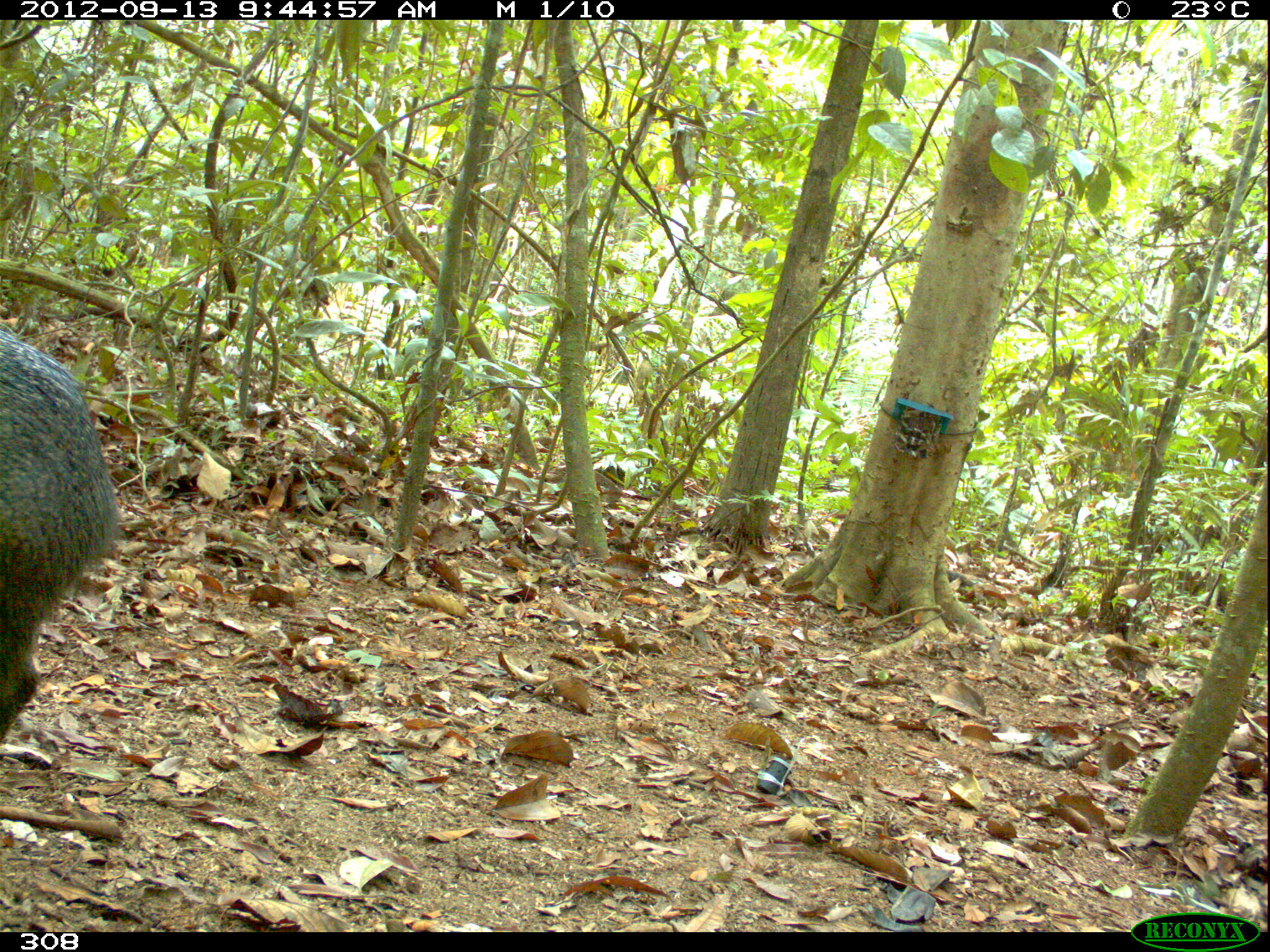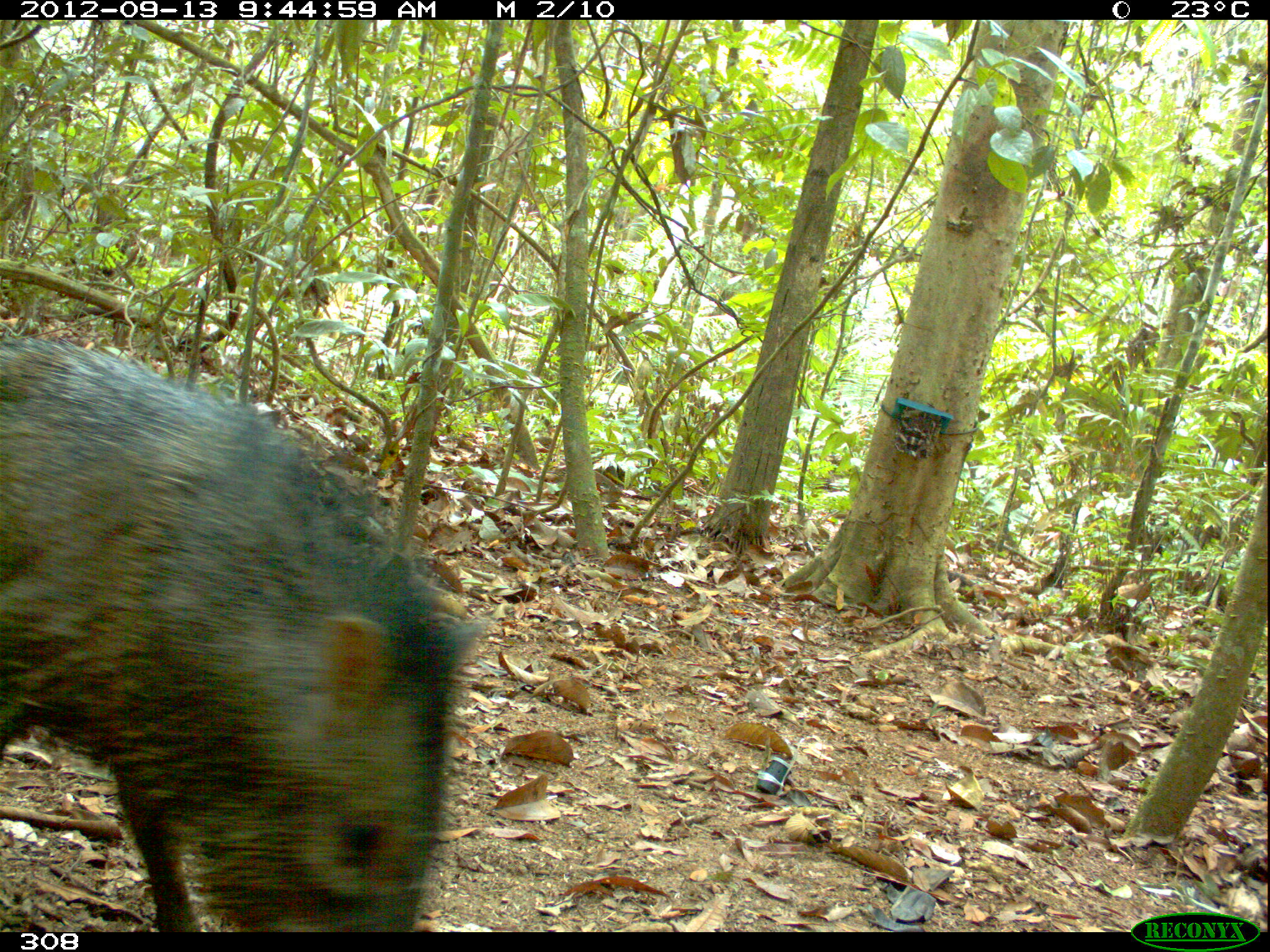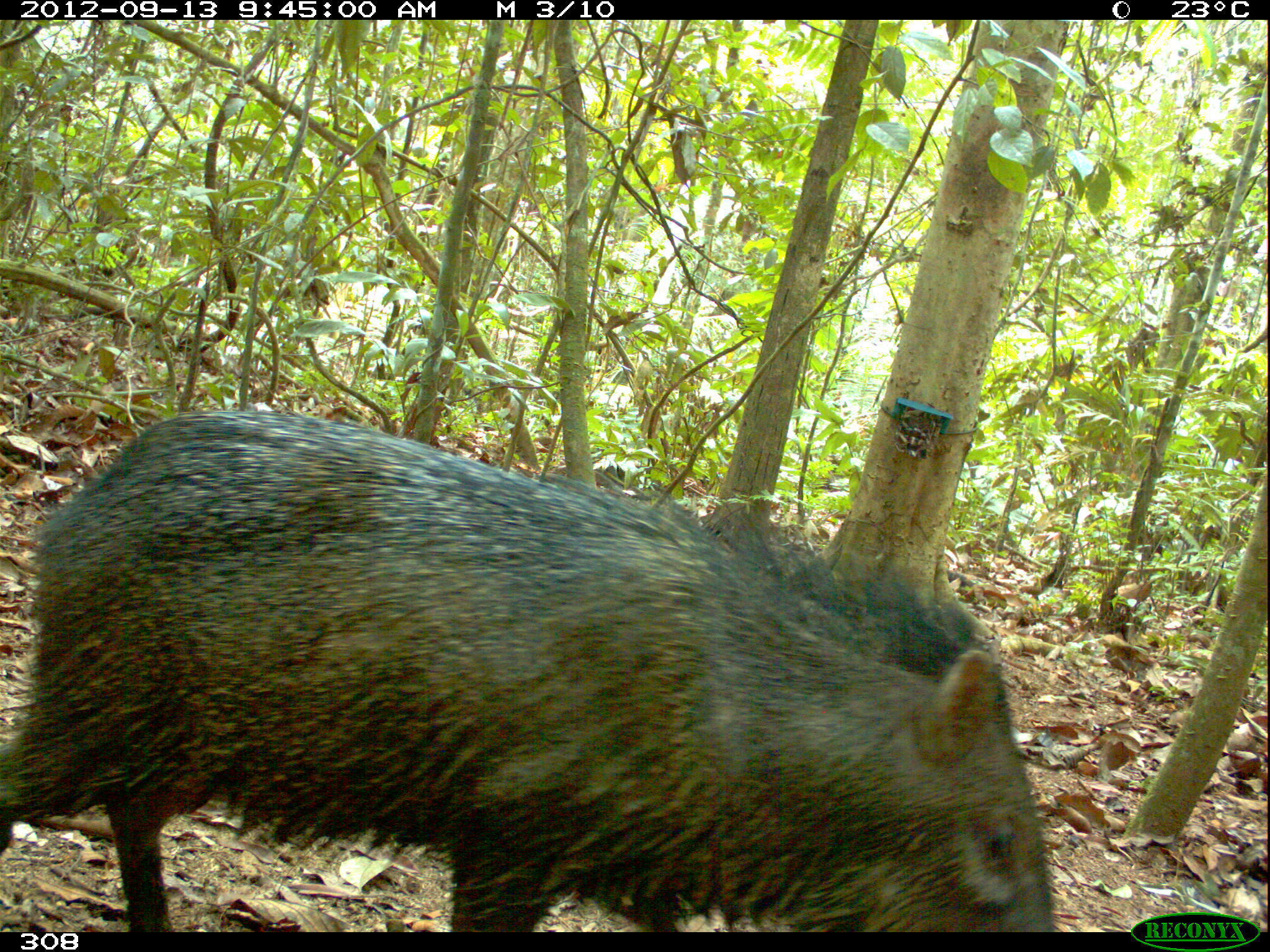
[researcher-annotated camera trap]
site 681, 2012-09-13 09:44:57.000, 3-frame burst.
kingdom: Animalia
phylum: Chordata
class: Mammalia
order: Artiodactyla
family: Tayassuidae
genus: Pecari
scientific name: Pecari tajacu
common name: collared peccary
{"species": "Pecari tajacu (collared peccary)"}